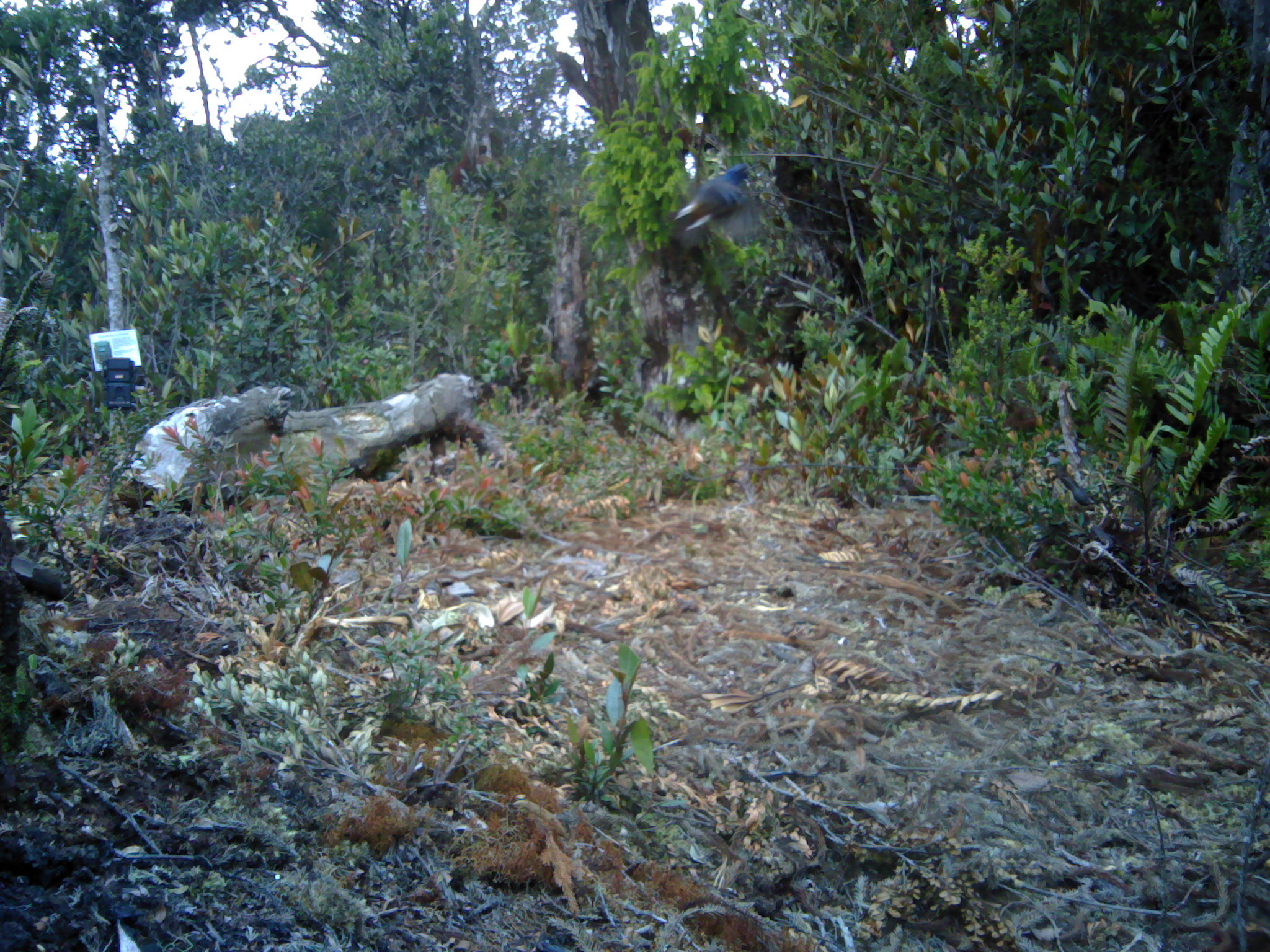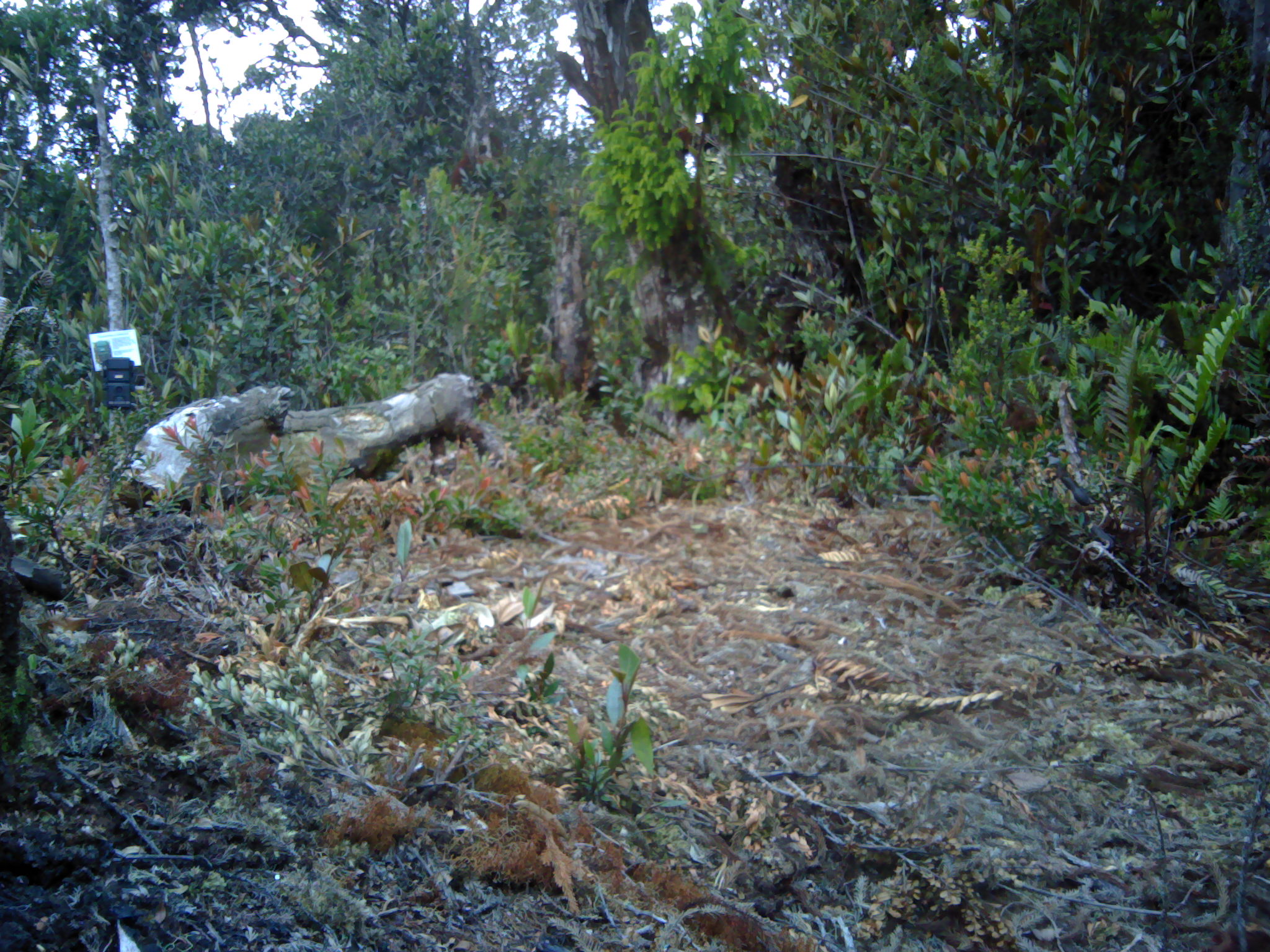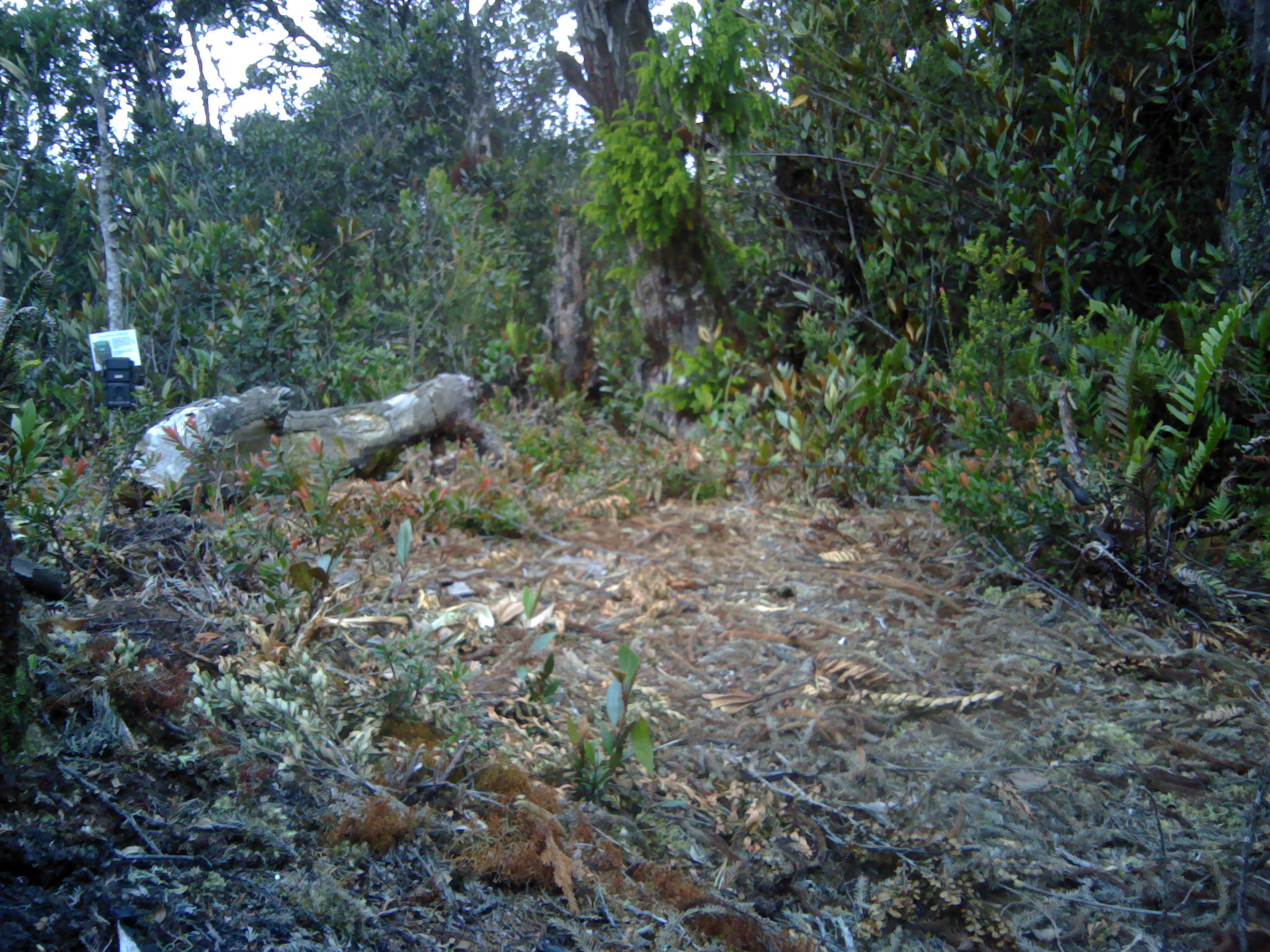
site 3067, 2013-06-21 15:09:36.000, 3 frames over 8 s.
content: unidentified animal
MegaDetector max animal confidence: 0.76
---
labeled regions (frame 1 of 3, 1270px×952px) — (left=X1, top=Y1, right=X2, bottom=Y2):
unknown: (left=673, top=162, right=762, bottom=238)